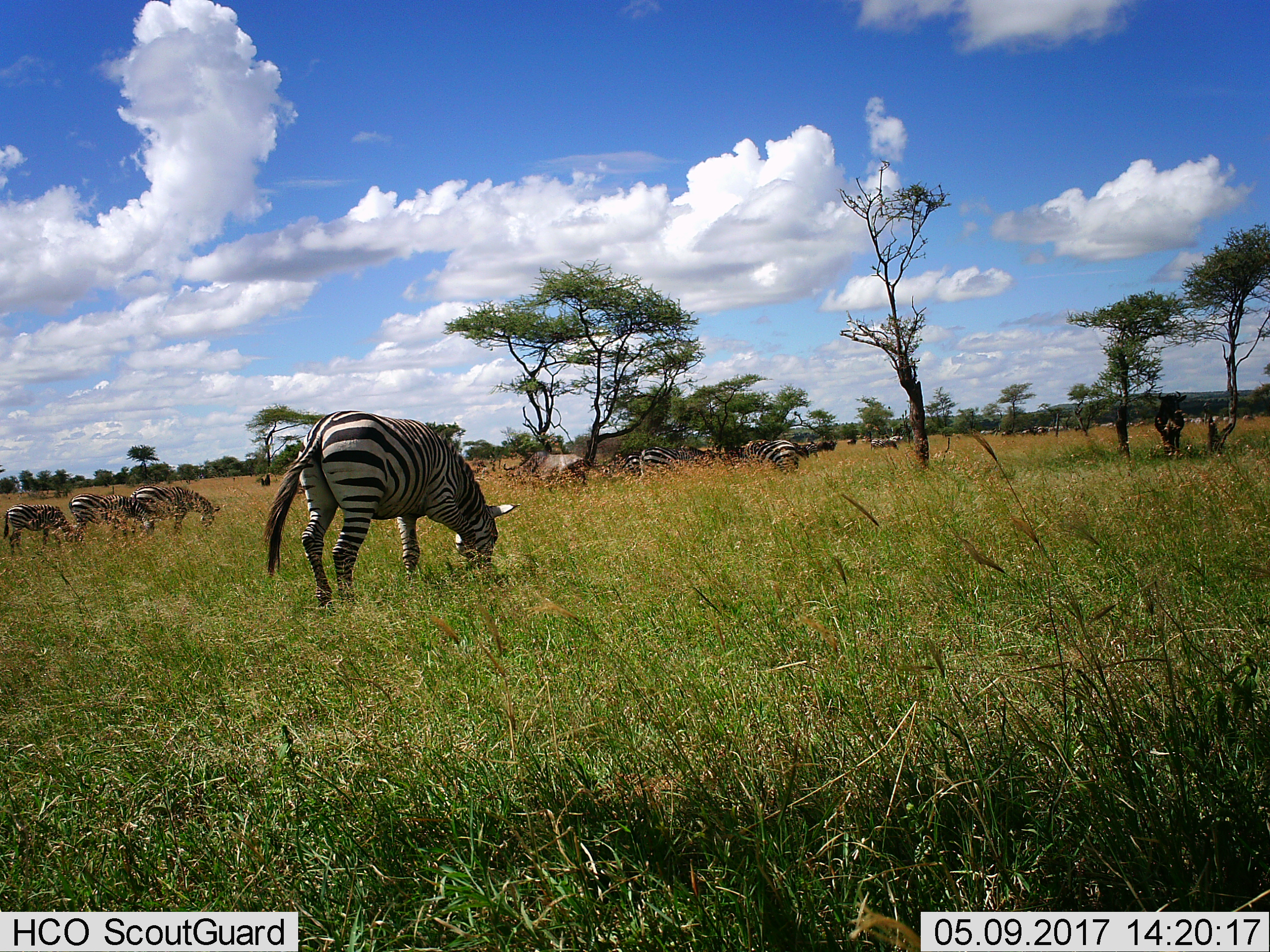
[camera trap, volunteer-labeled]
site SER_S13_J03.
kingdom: Animalia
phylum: Chordata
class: Mammalia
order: Perissodactyla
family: Equidae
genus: Equus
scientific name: Equus quagga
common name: plains zebra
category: zebraplains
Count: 11-50.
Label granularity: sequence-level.